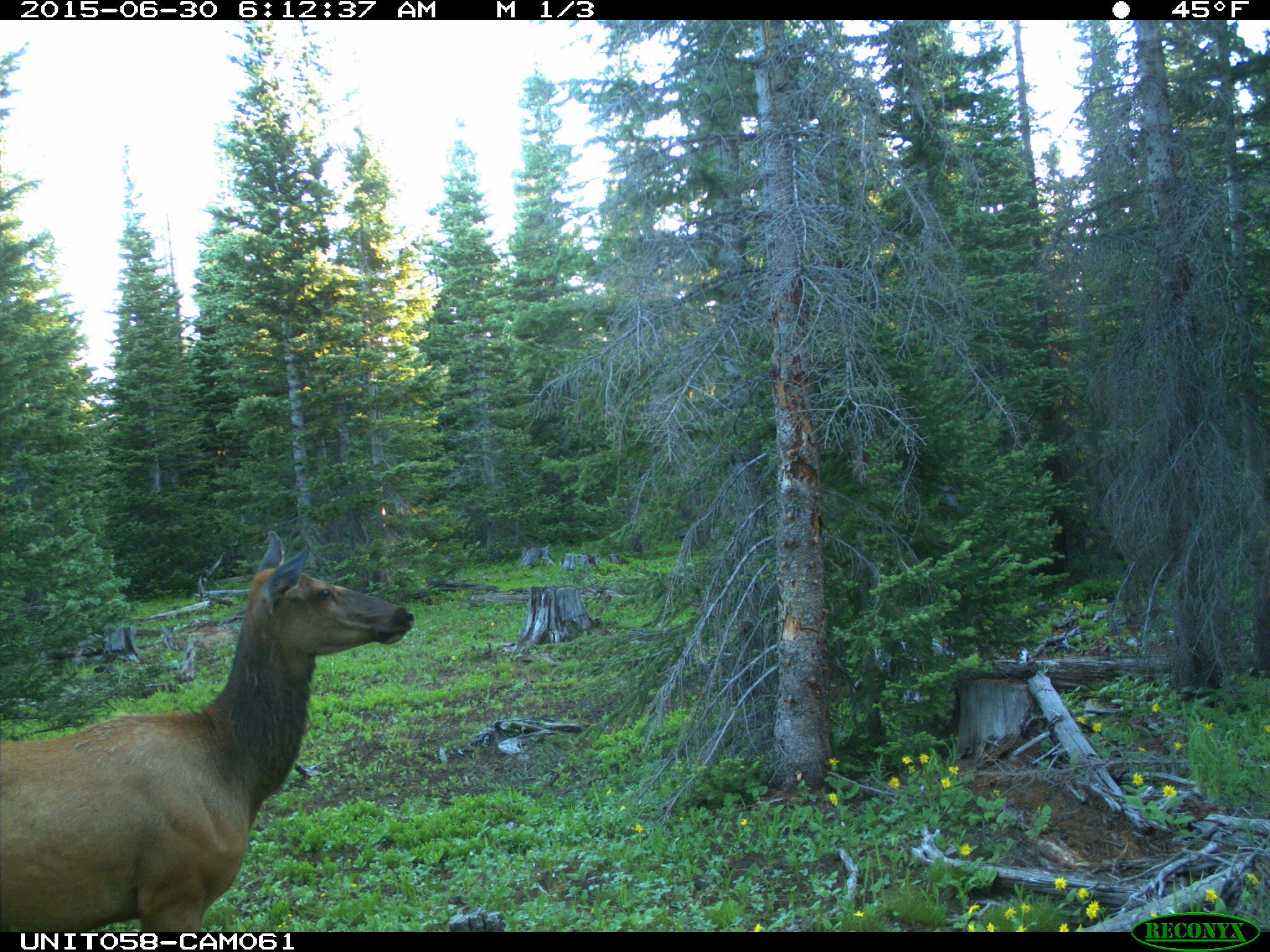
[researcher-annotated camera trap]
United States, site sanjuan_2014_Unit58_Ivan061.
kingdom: Animalia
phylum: Chordata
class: Mammalia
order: Artiodactyla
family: Cervidae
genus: Cervus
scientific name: Cervus elaphus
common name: red deer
Cervus elaphus (red deer).